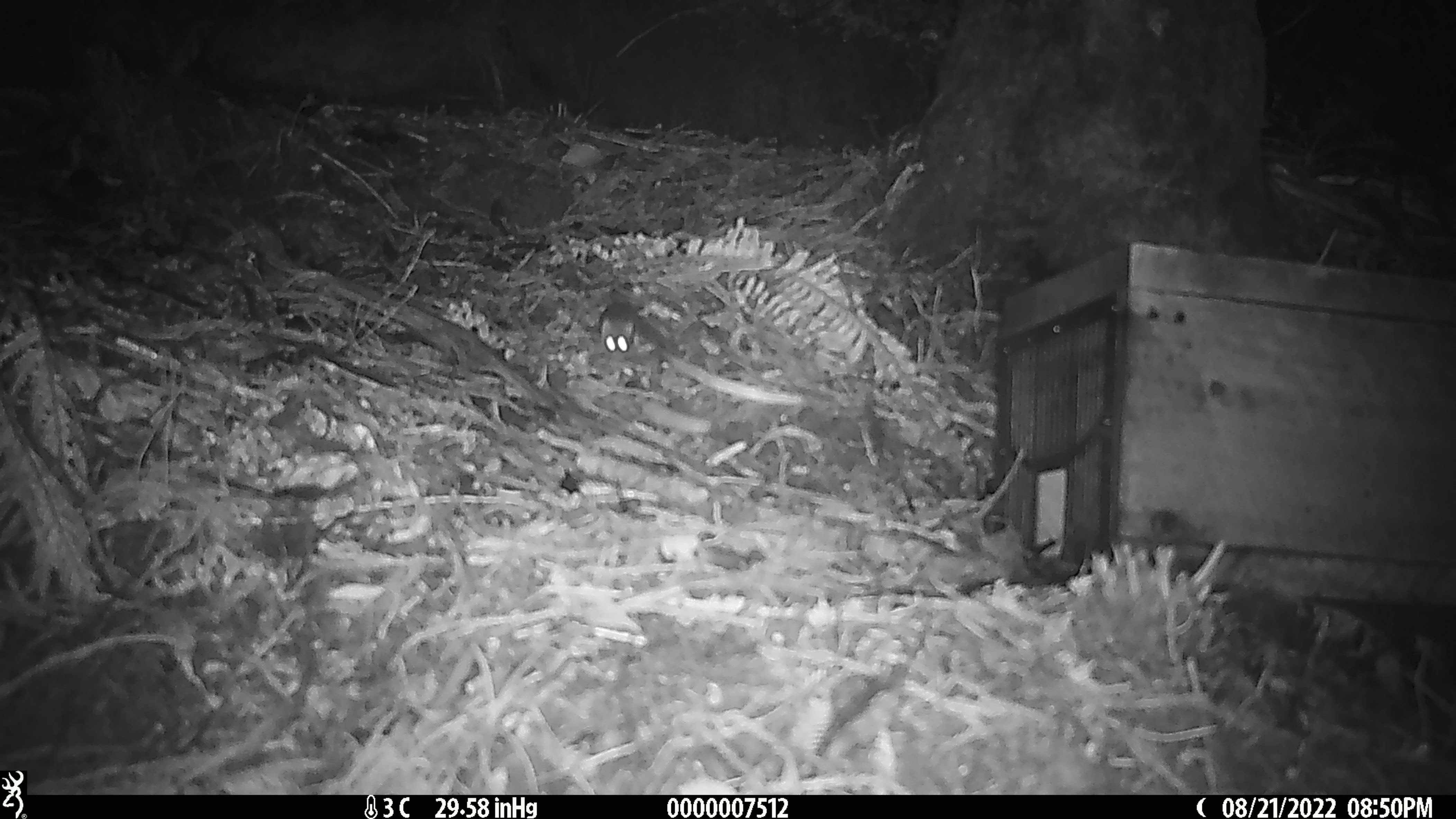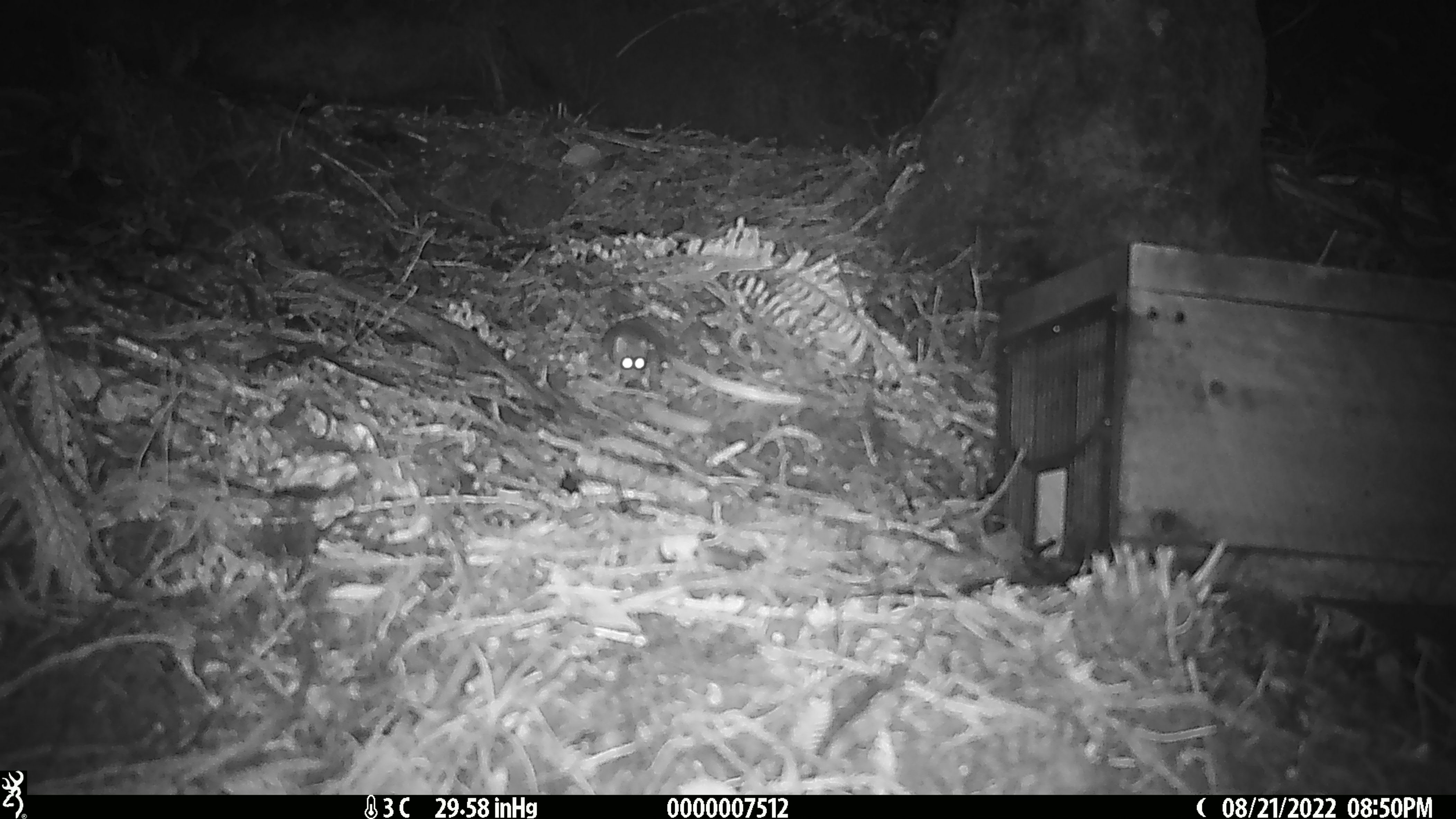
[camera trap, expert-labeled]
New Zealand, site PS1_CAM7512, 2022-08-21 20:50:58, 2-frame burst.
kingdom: Animalia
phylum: Chordata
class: Mammalia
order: Rodentia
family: Muridae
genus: Mus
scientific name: Mus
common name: mouse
Mouse (Mus).